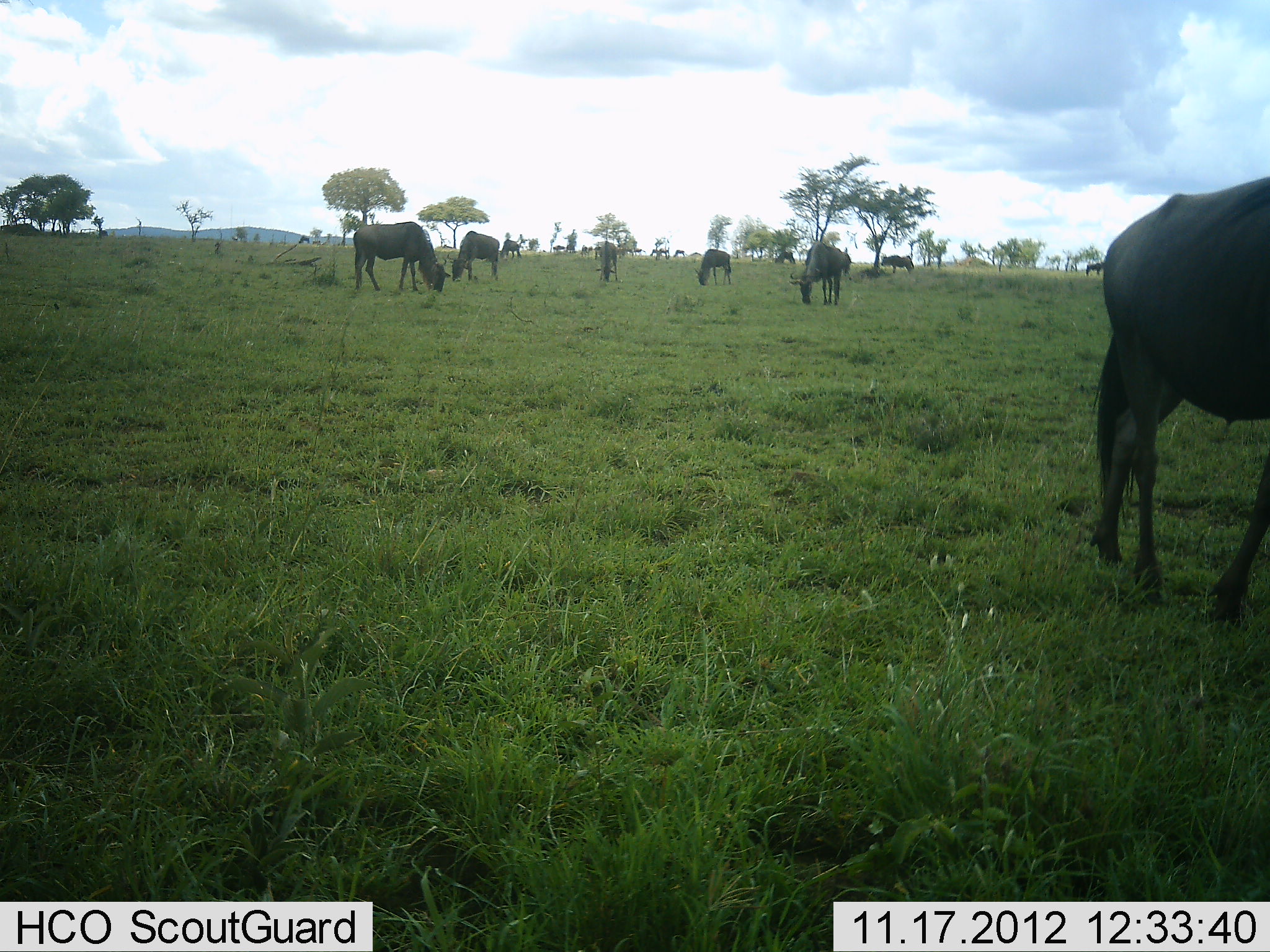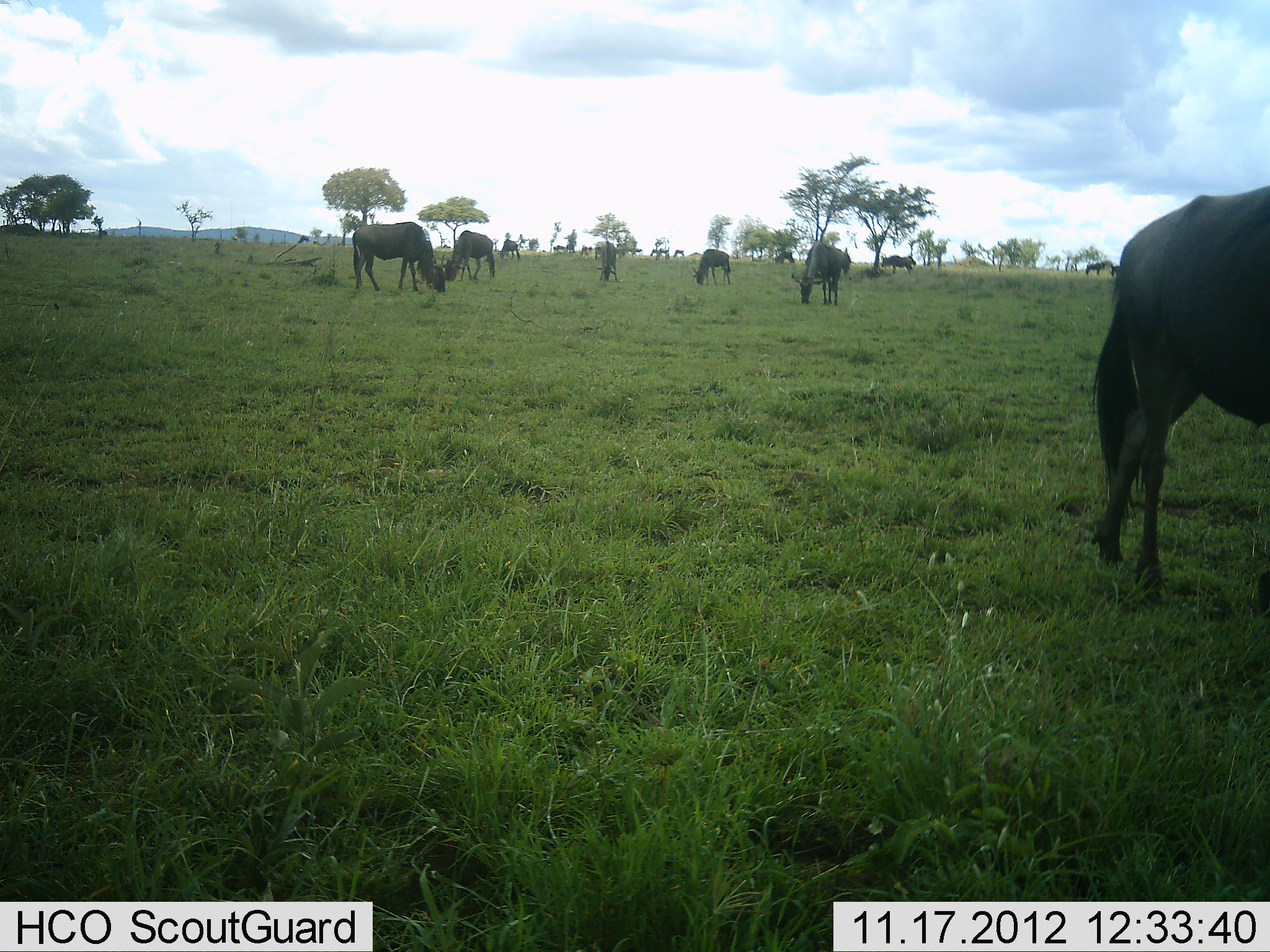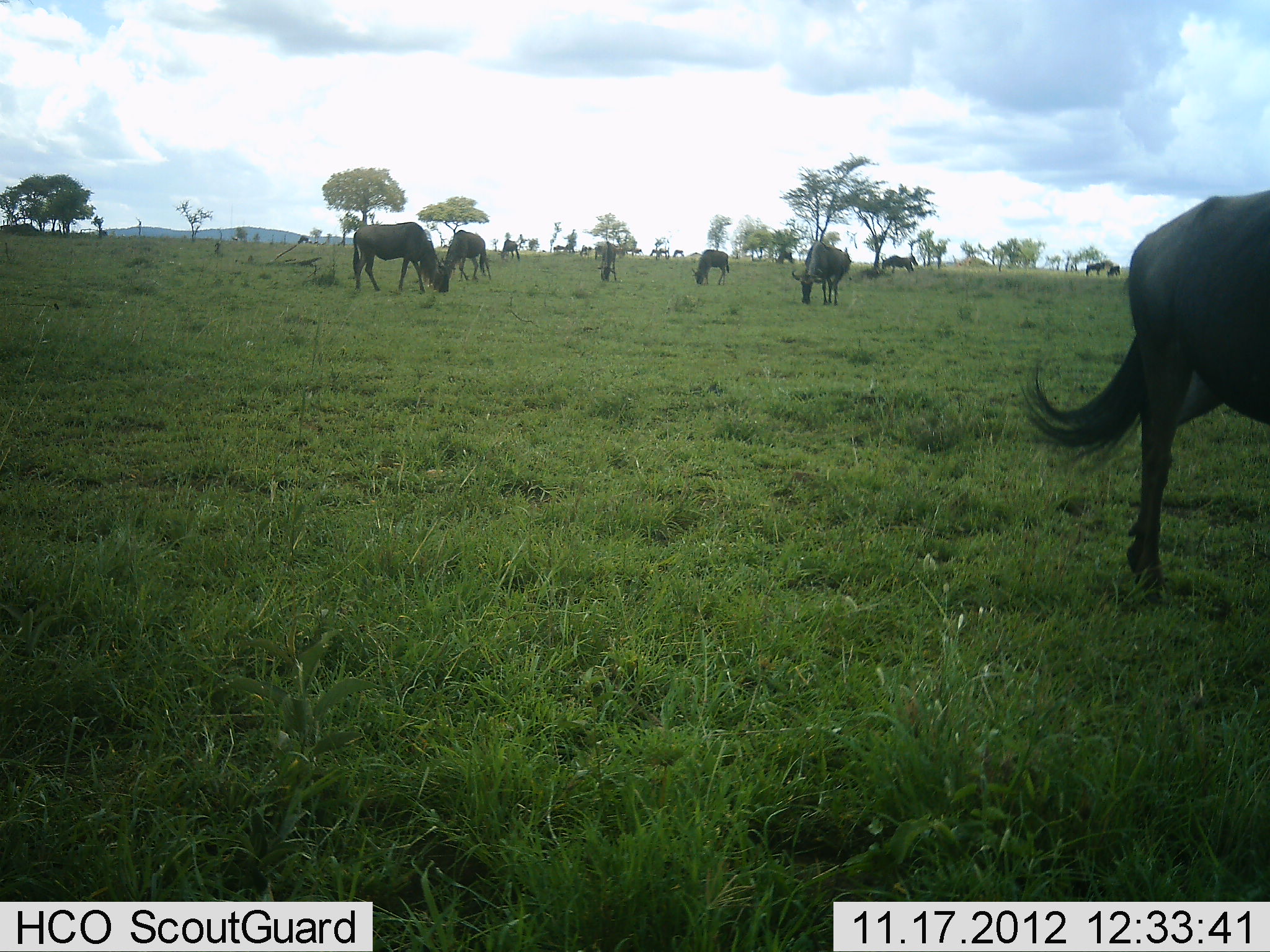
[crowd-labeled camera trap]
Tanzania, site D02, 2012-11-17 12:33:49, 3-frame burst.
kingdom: Animalia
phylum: Chordata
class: Mammalia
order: Artiodactyla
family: Bovidae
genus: Connochaetes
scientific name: Connochaetes taurinus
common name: blue wildebeest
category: wildebeest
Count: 11-50.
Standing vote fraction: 50%.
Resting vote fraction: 0%.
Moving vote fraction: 30%.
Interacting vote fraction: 0%.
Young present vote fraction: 0%.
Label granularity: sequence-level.